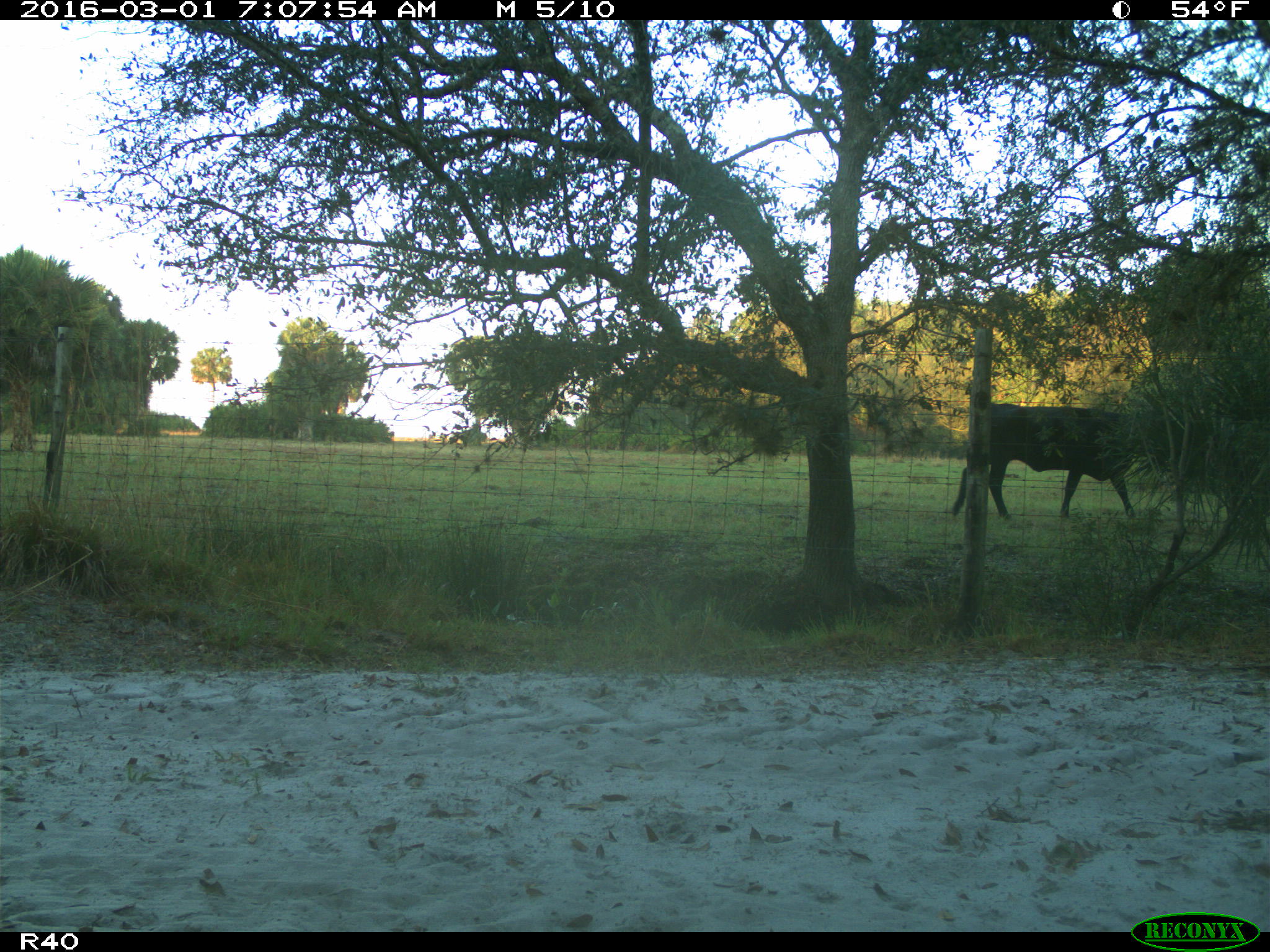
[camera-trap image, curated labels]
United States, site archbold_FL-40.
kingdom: Animalia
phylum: Chordata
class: Mammalia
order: Artiodactyla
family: Bovidae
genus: Bos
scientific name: Bos taurus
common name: domestic cow